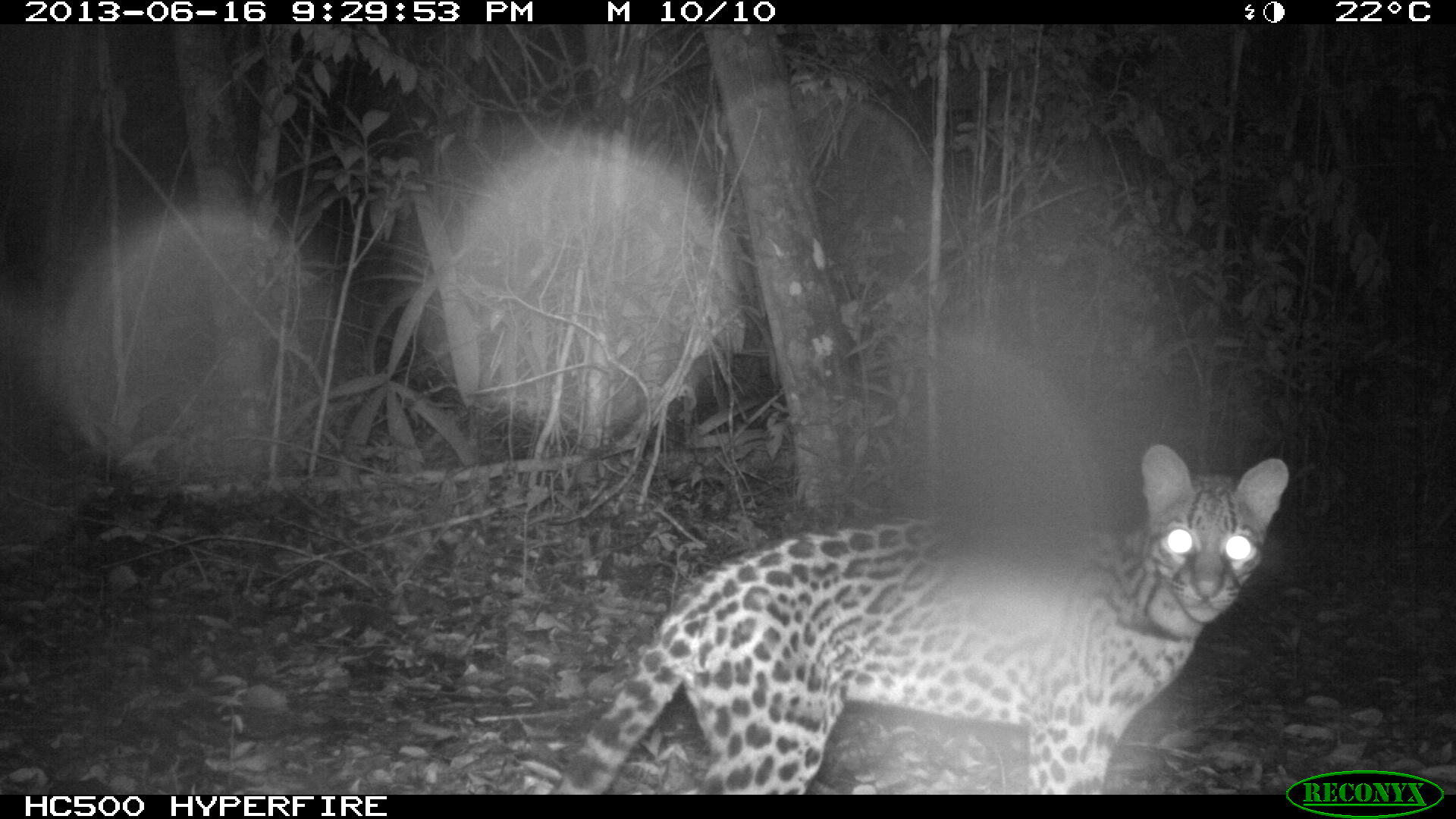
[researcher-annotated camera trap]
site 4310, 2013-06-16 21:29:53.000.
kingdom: Animalia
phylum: Chordata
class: Mammalia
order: Carnivora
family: Felidae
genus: Leopardus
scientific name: Leopardus pardalis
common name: ocelot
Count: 1.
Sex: female.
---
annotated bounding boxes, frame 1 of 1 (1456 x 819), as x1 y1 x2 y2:
leopardus pardalis: 554 442 1291 793